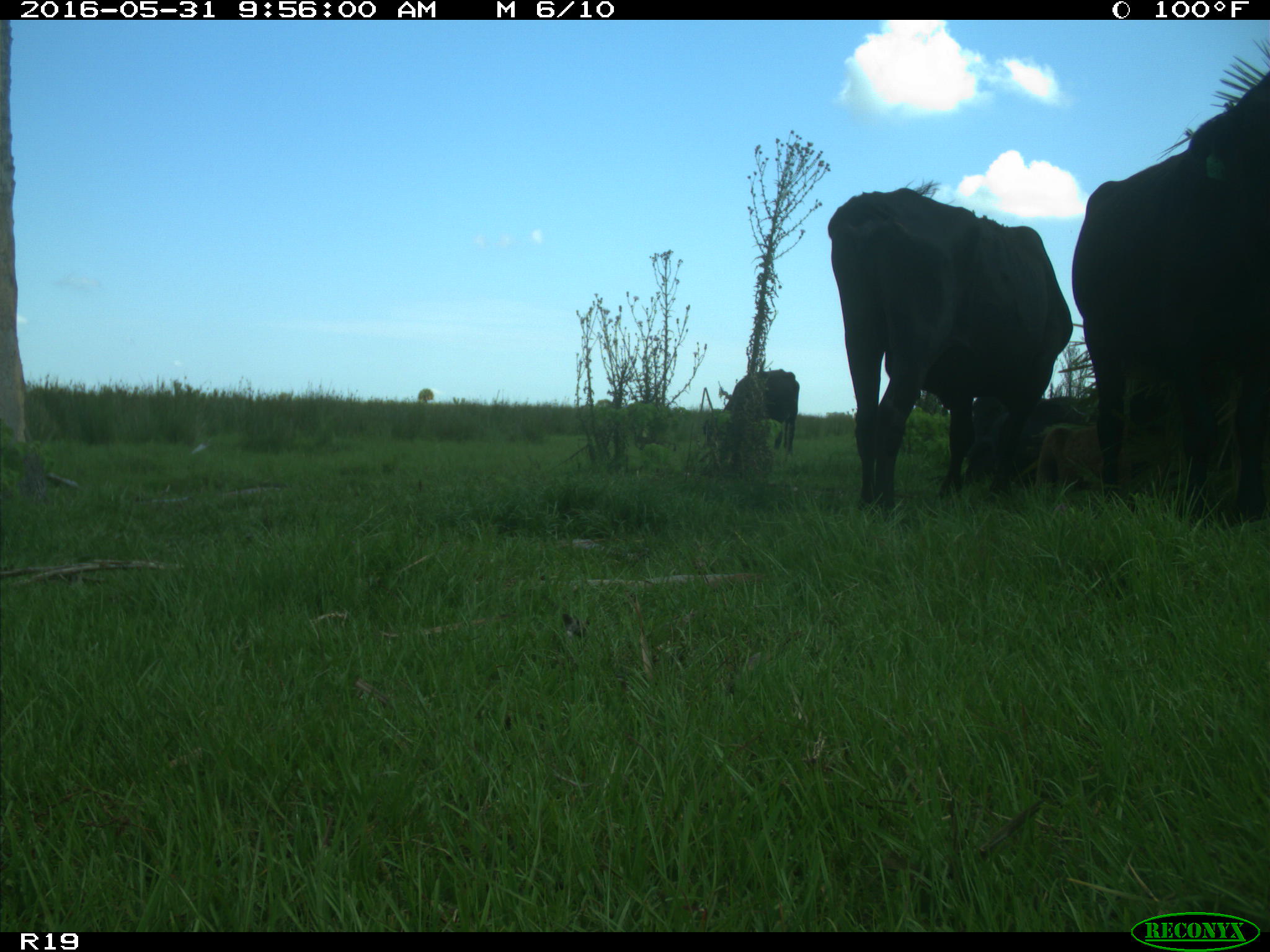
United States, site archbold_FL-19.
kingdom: Animalia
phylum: Chordata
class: Mammalia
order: Artiodactyla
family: Bovidae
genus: Bos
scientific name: Bos taurus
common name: domestic cow